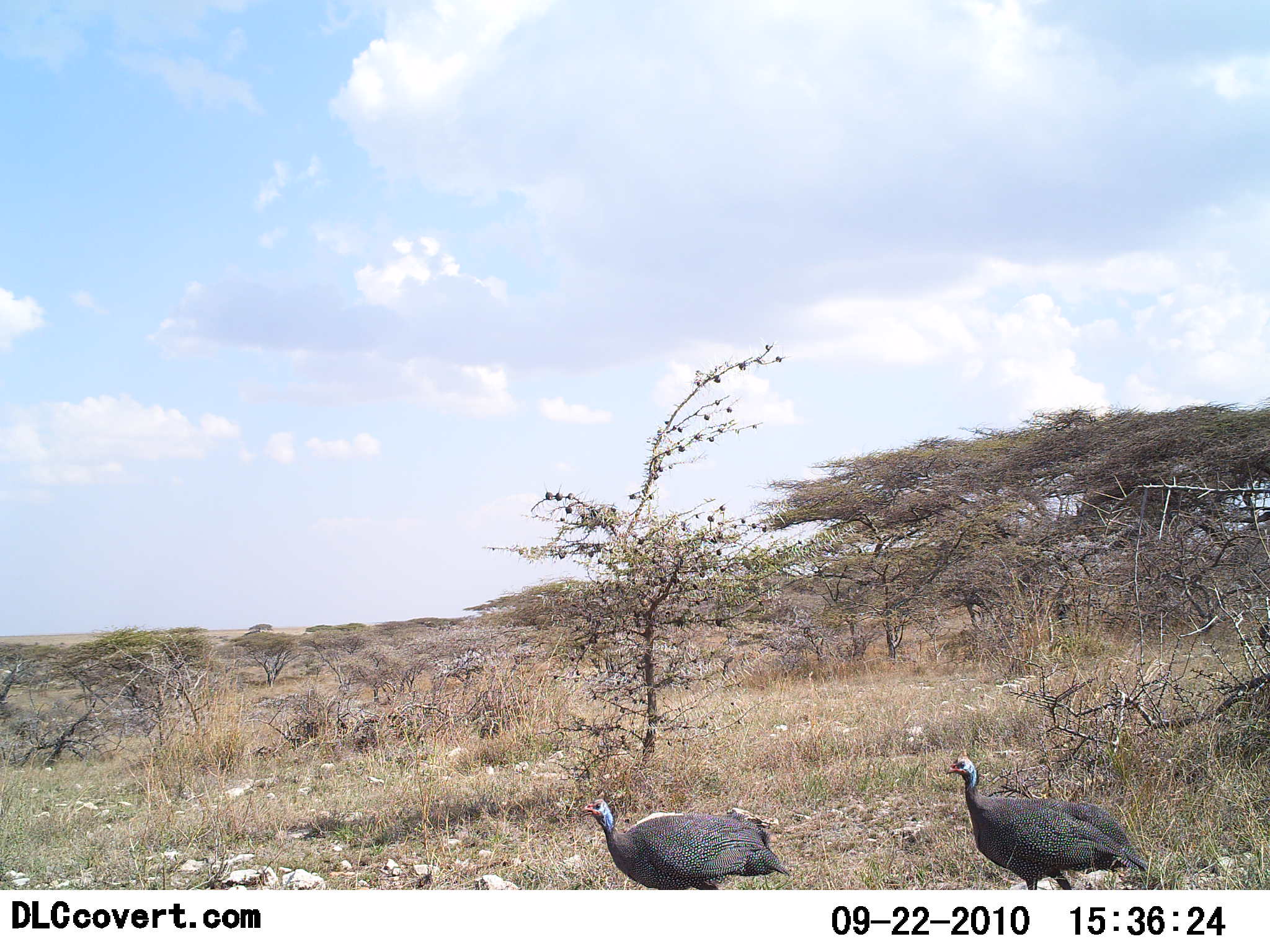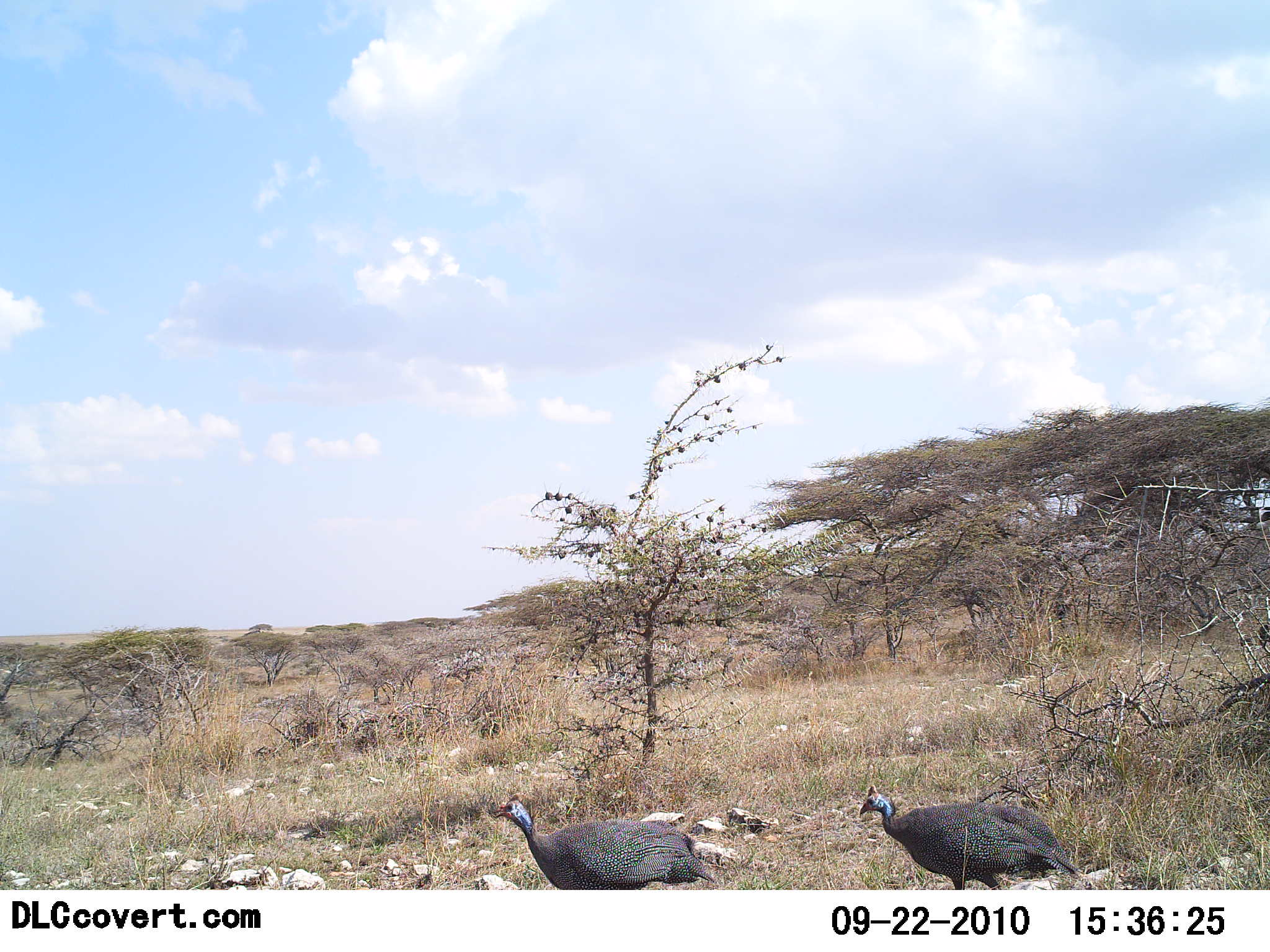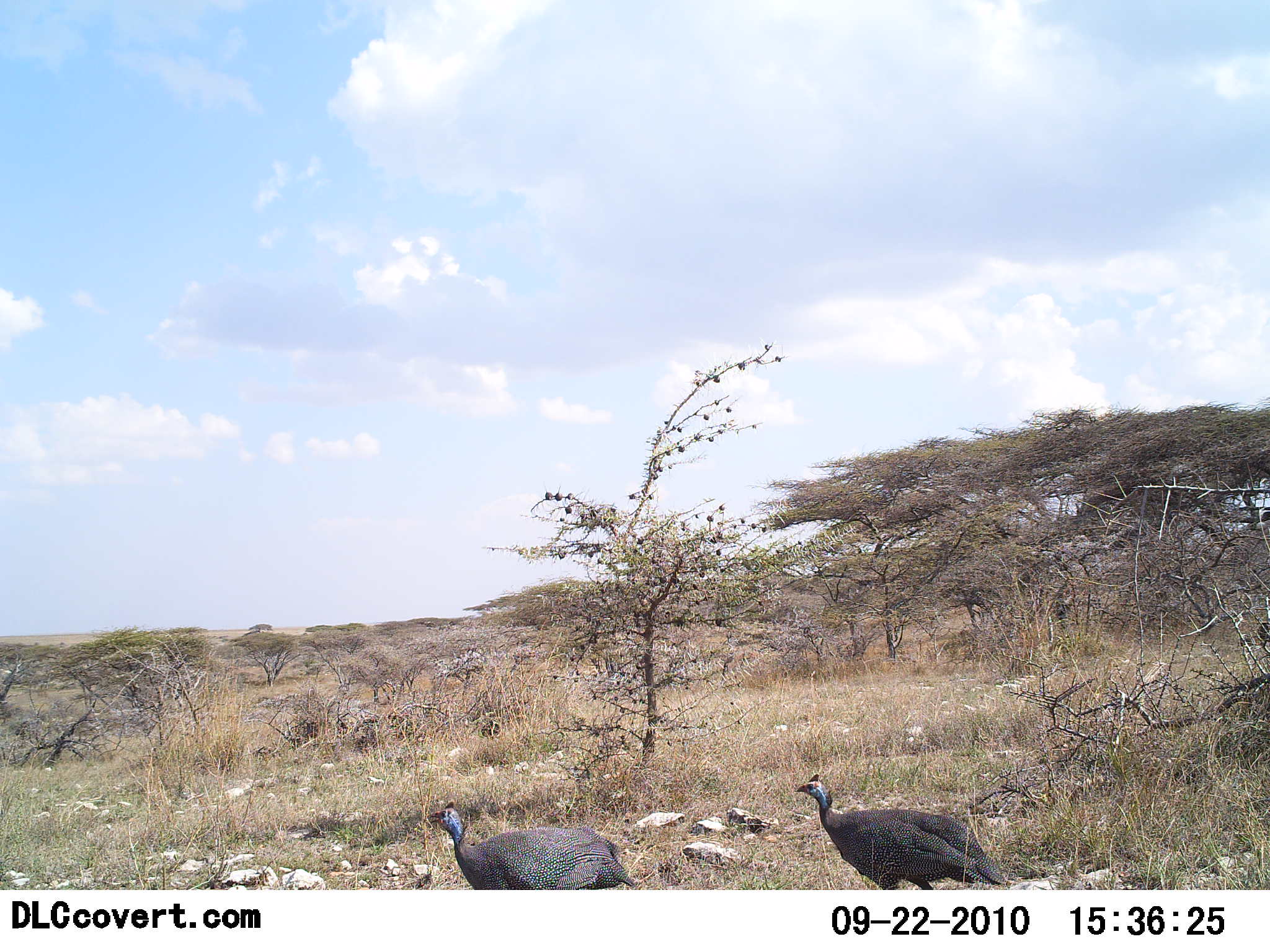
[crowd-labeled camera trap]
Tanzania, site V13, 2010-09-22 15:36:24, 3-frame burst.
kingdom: Animalia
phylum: Chordata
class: Aves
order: Galliformes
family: Numididae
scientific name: Numididae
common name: guinea fowl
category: guineafowl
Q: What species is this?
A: Guineafowl (guinea fowl) (Numididae).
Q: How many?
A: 2.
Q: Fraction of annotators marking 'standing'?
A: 0%.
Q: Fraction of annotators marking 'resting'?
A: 0%.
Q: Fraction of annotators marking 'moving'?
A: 100%.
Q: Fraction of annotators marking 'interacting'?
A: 0%.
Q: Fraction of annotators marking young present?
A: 0%.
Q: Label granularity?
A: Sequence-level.